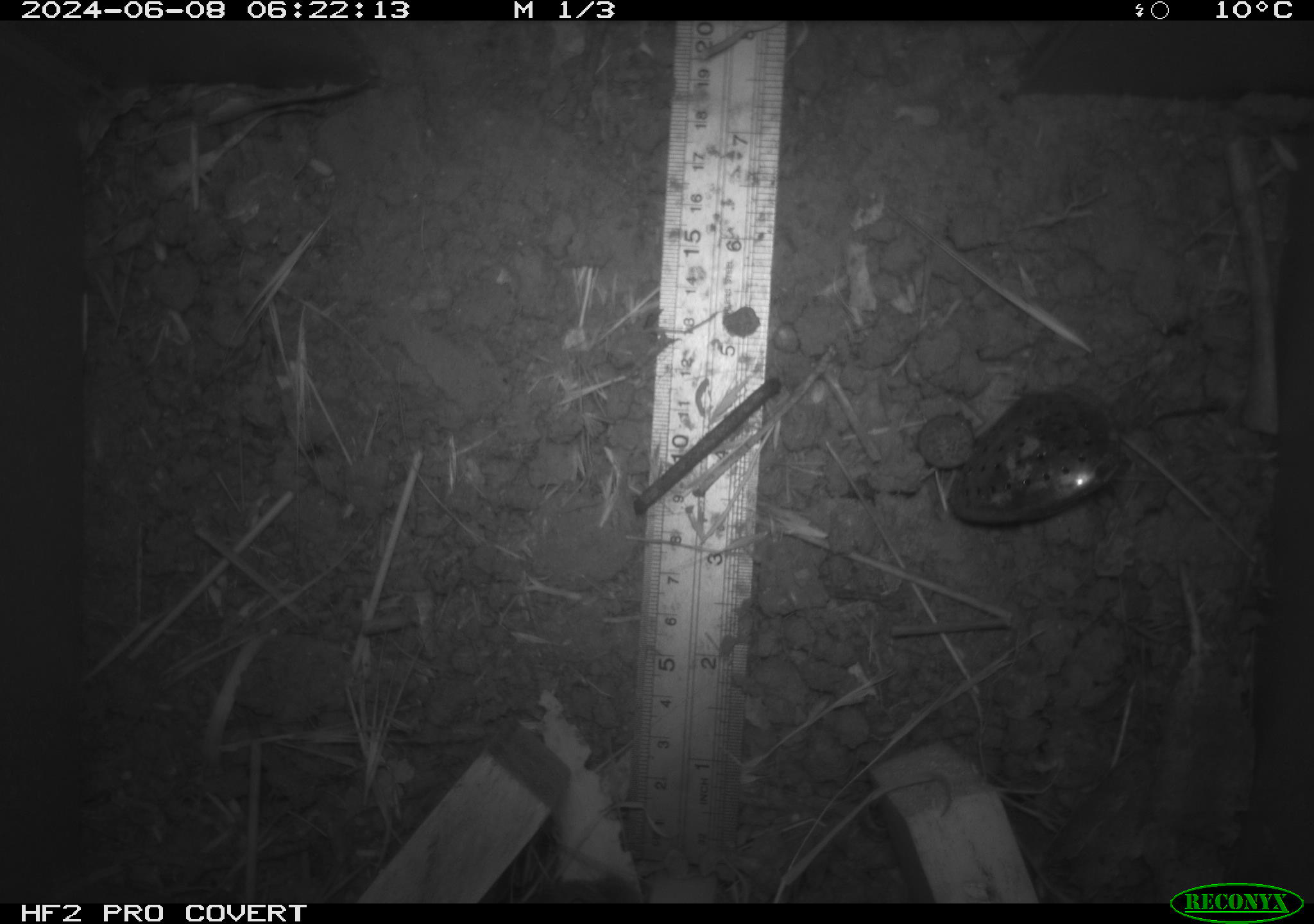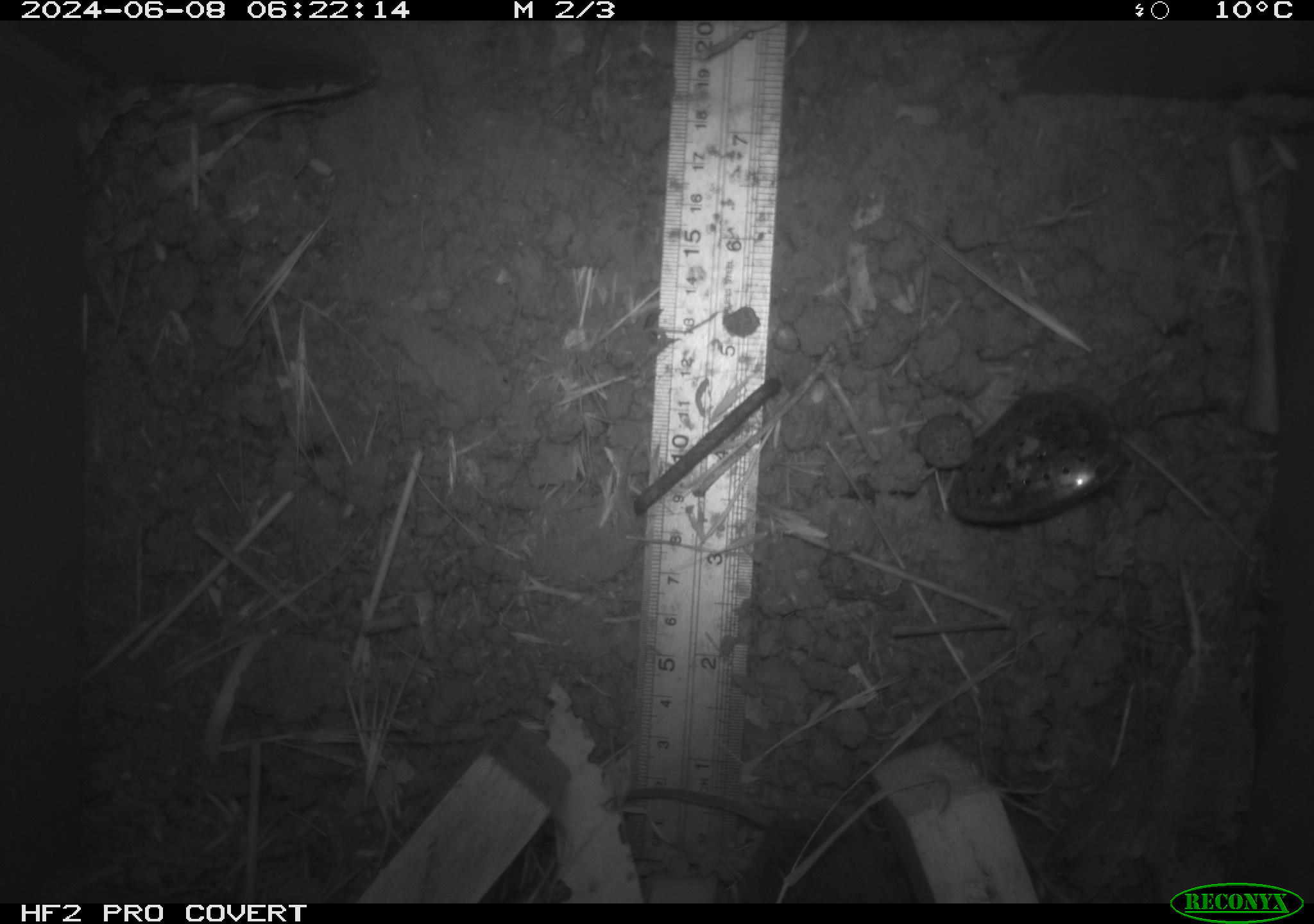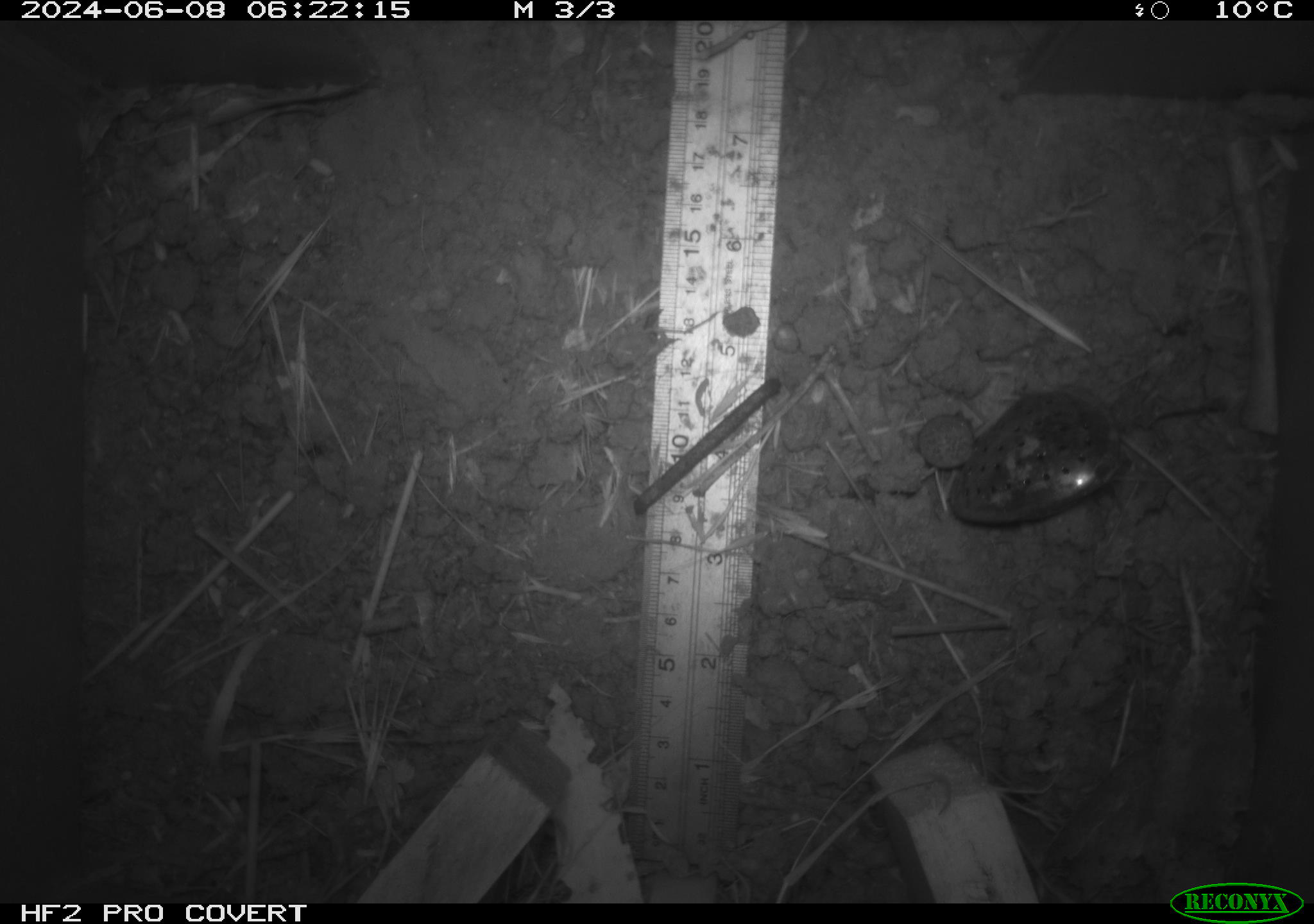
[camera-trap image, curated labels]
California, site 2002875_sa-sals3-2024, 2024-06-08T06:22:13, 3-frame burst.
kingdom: Animalia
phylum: Chordata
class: Mammalia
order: Rodentia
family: Cricetidae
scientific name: Arvicolinae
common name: voles, lemmings, and muskrats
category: arvicolinae subfamily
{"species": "arvicolinae subfamily (voles, lemmings, and muskrats) (Arvicolinae)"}